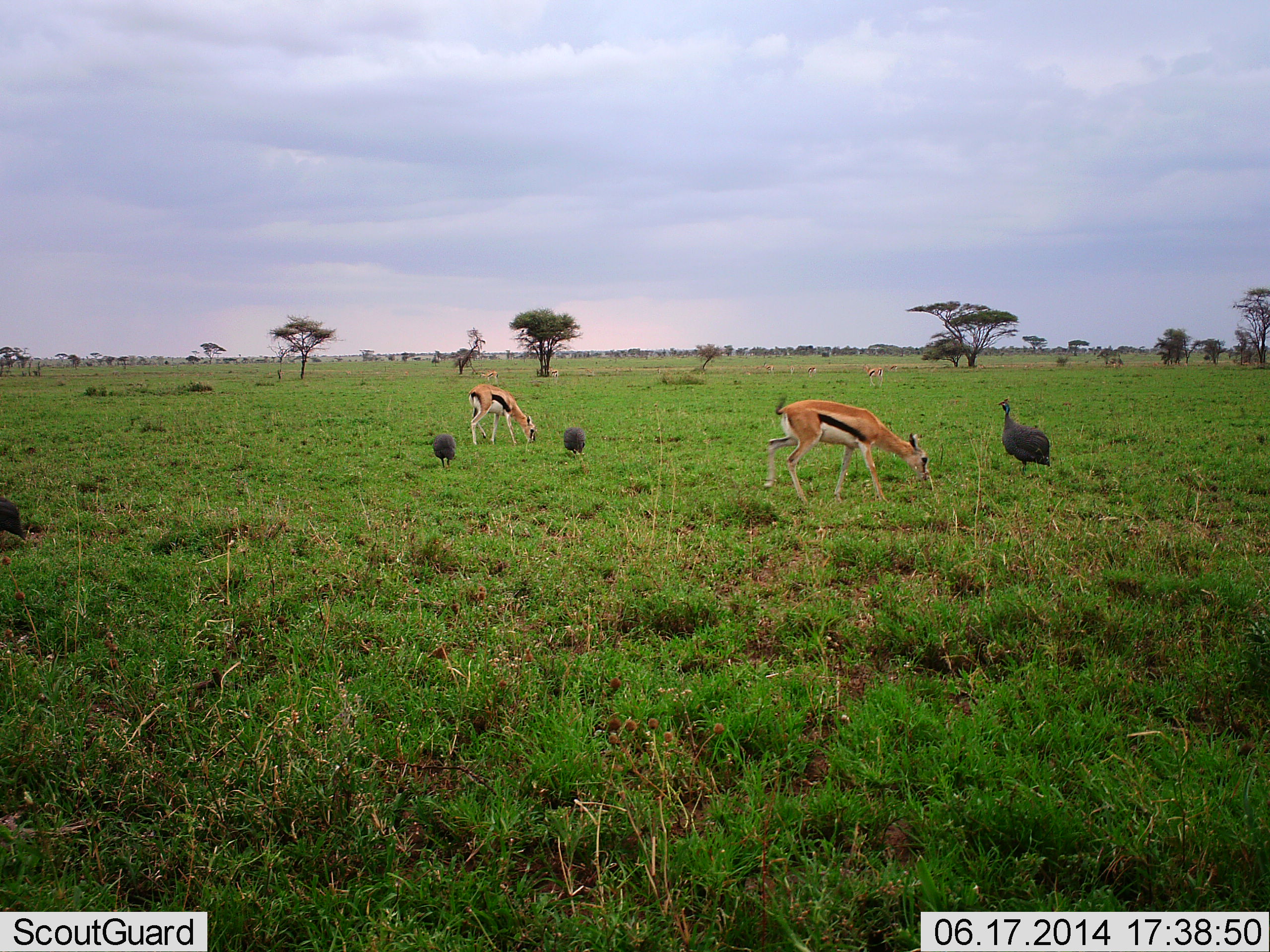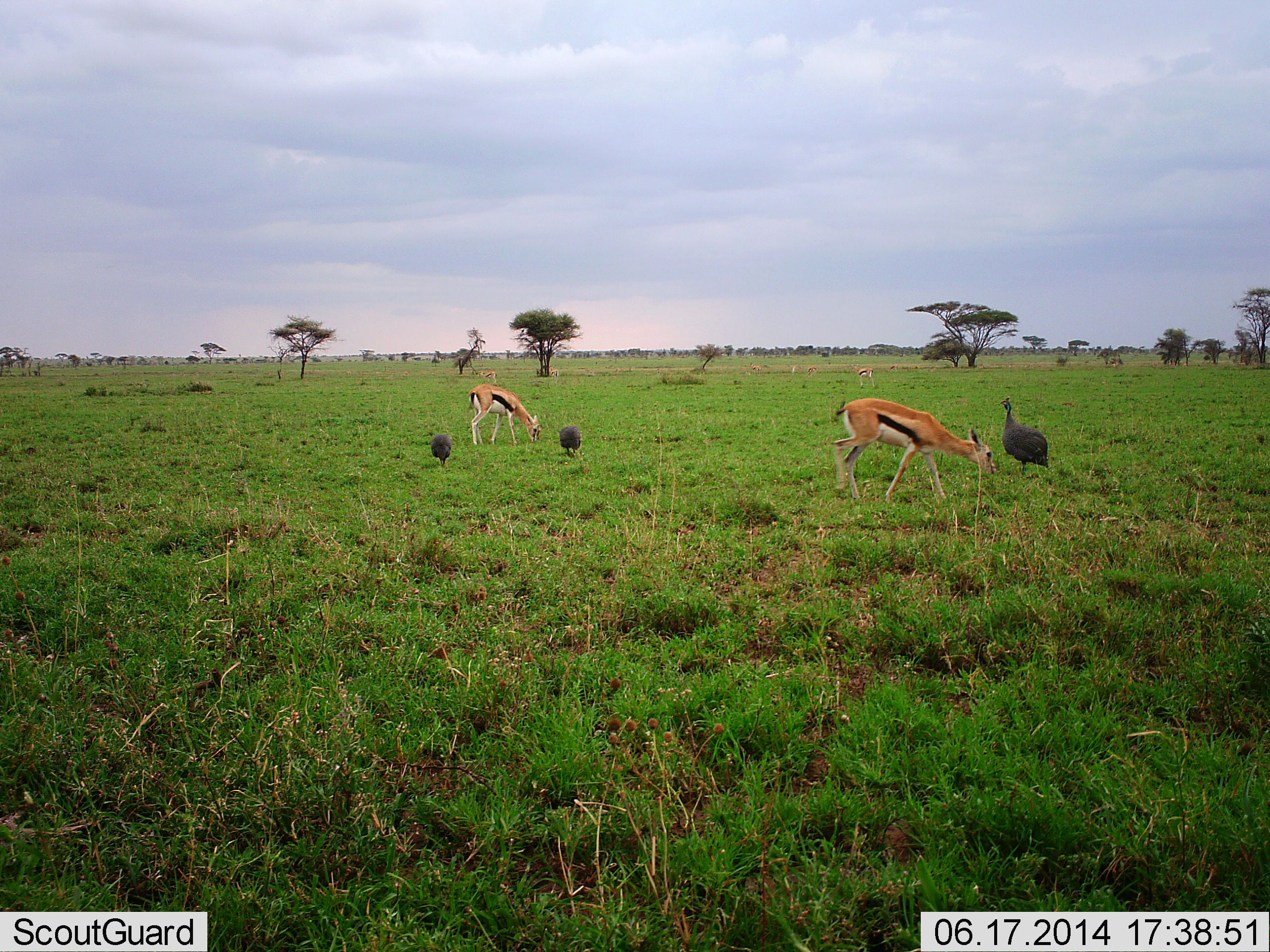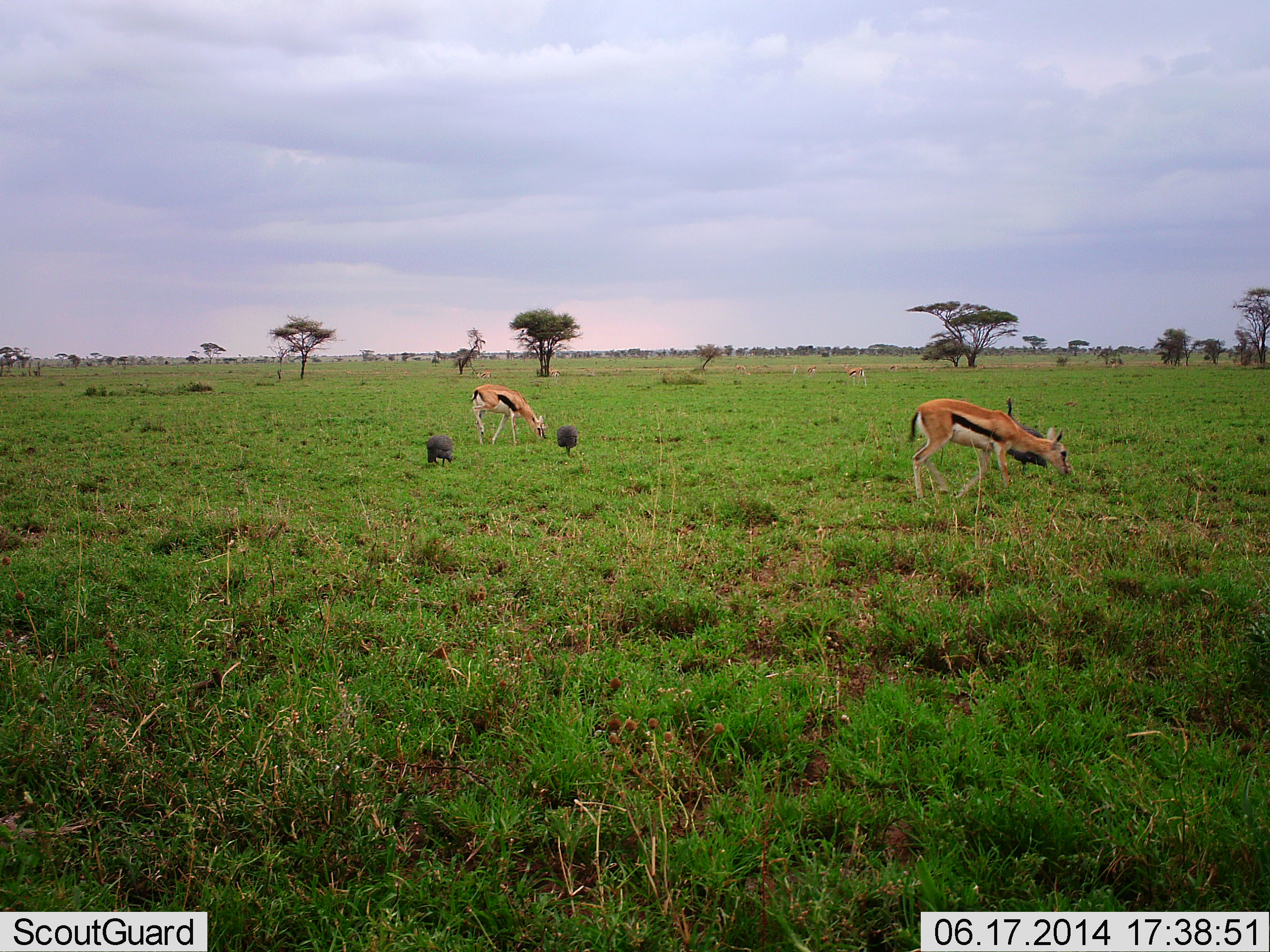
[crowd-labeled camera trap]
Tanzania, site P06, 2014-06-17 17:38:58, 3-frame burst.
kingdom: Animalia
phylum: Chordata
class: Mammalia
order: Artiodactyla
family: Bovidae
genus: Eudorcas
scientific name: Eudorcas thomsonii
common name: thomson's gazelle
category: gazellethomsons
Gazellethomsons (thomson's gazelle) (Eudorcas thomsonii), count 2. Behavior (volunteer vote fractions): standing 40%, resting 0%, moving 10%, interacting 0%. Young present (vote fraction): 0%. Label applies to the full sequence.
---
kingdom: Animalia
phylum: Chordata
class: Aves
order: Galliformes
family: Numididae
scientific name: Numididae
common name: guinea fowl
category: guineafowl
Guineafowl (guinea fowl) (Numididae), count 4. Behavior (volunteer vote fractions): standing 50%, resting 0%, moving 40%, interacting 0%. Young present (vote fraction): 0%. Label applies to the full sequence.